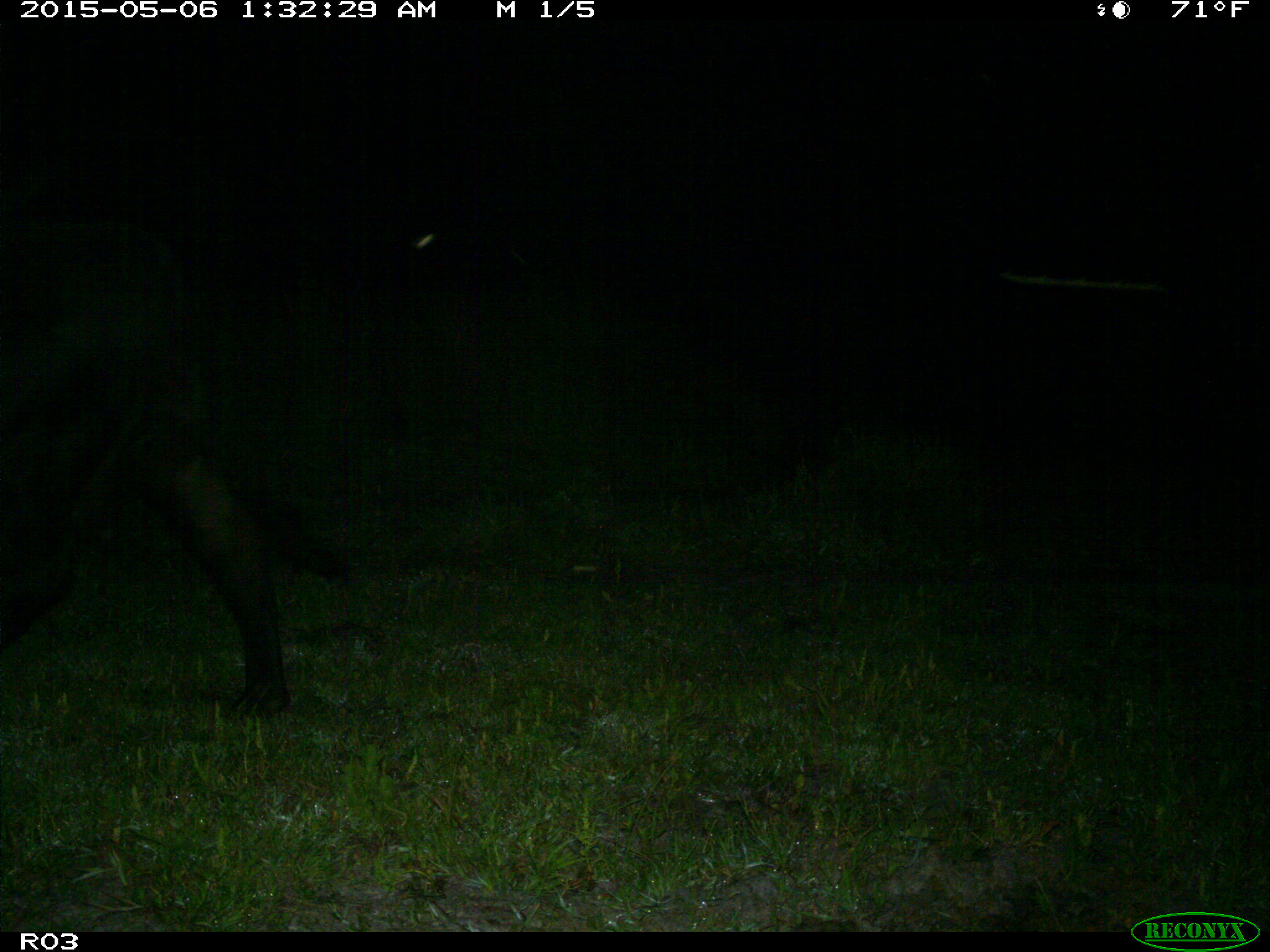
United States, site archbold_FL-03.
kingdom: Animalia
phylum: Chordata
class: Mammalia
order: Artiodactyla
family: Bovidae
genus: Bos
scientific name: Bos taurus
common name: domestic cow